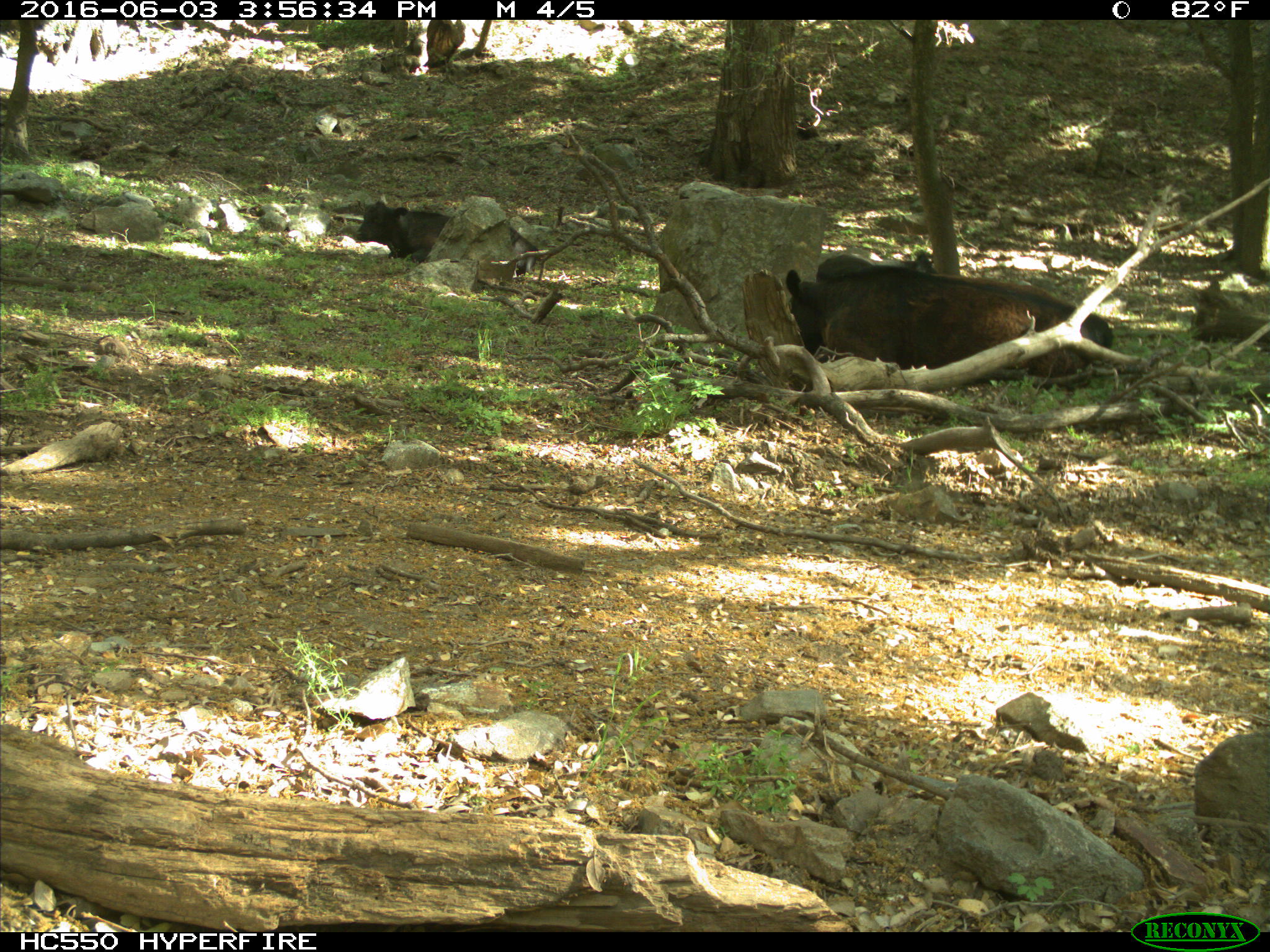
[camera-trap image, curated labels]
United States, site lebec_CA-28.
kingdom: Animalia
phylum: Chordata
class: Mammalia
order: Artiodactyla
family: Bovidae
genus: Bos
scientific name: Bos taurus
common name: domestic cow